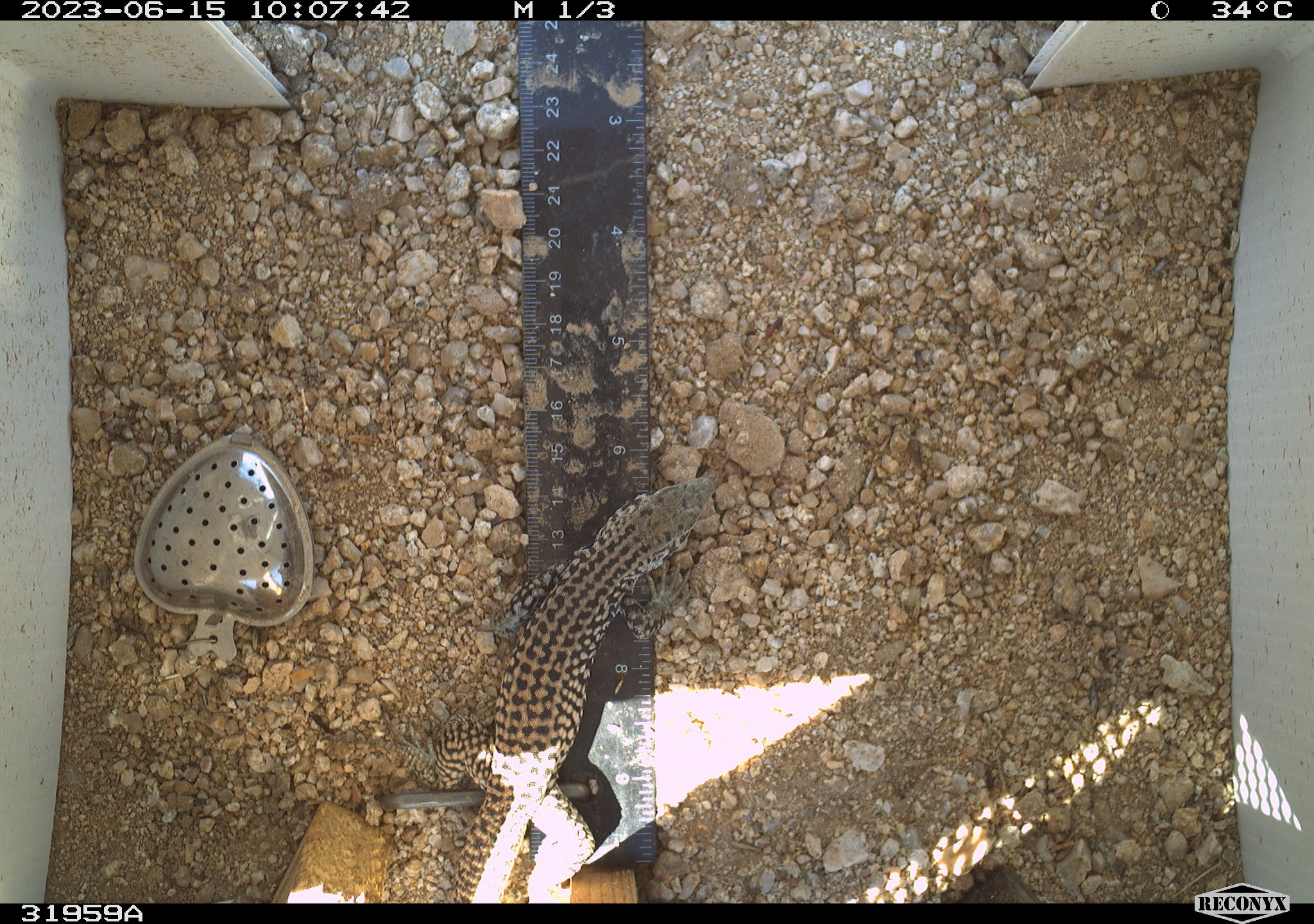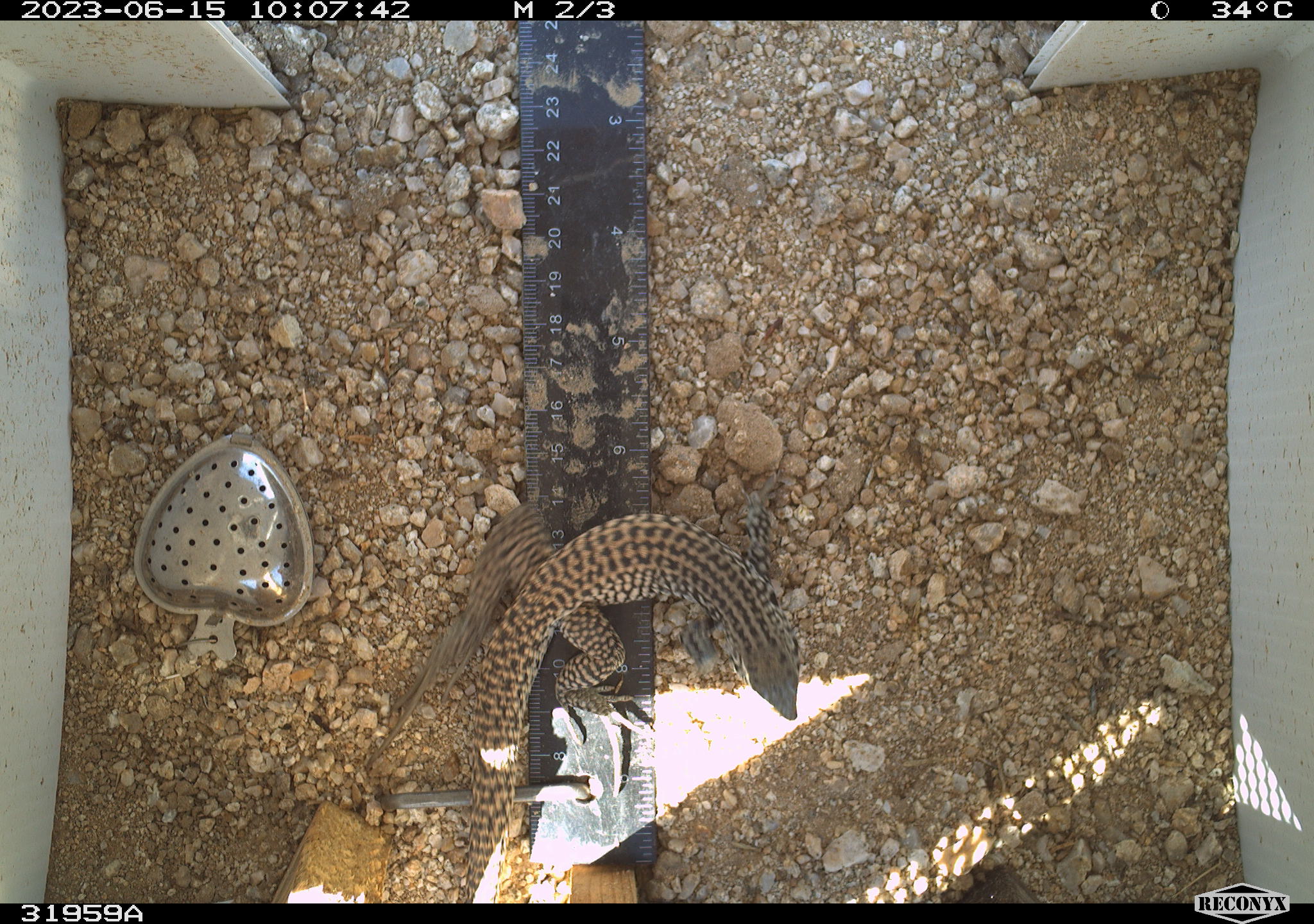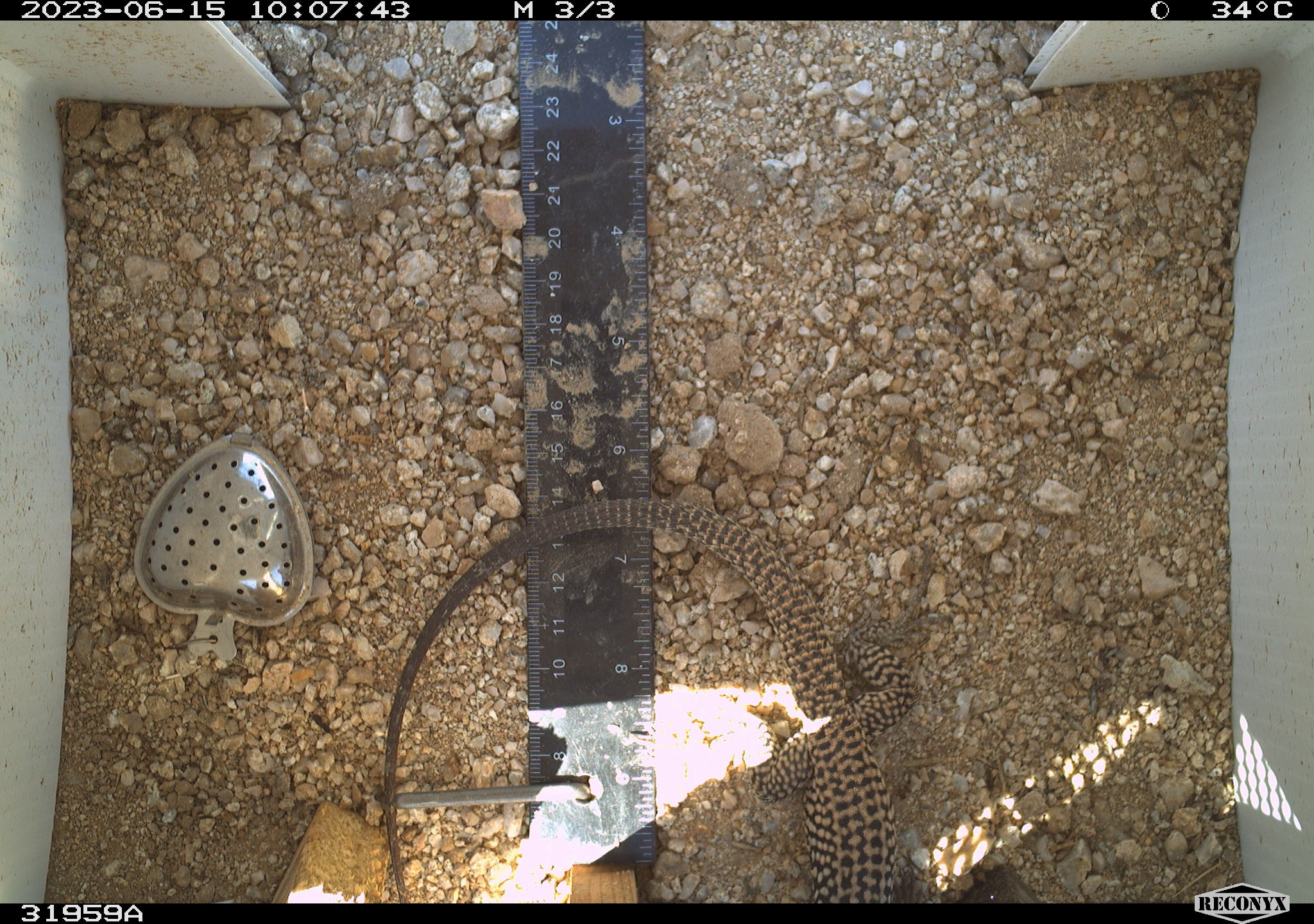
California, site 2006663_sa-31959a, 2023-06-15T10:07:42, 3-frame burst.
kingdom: Animalia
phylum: Chordata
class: Reptilia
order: Squamata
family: Teiidae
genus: Aspidoscelis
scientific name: Aspidoscelis tigris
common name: western whiptail